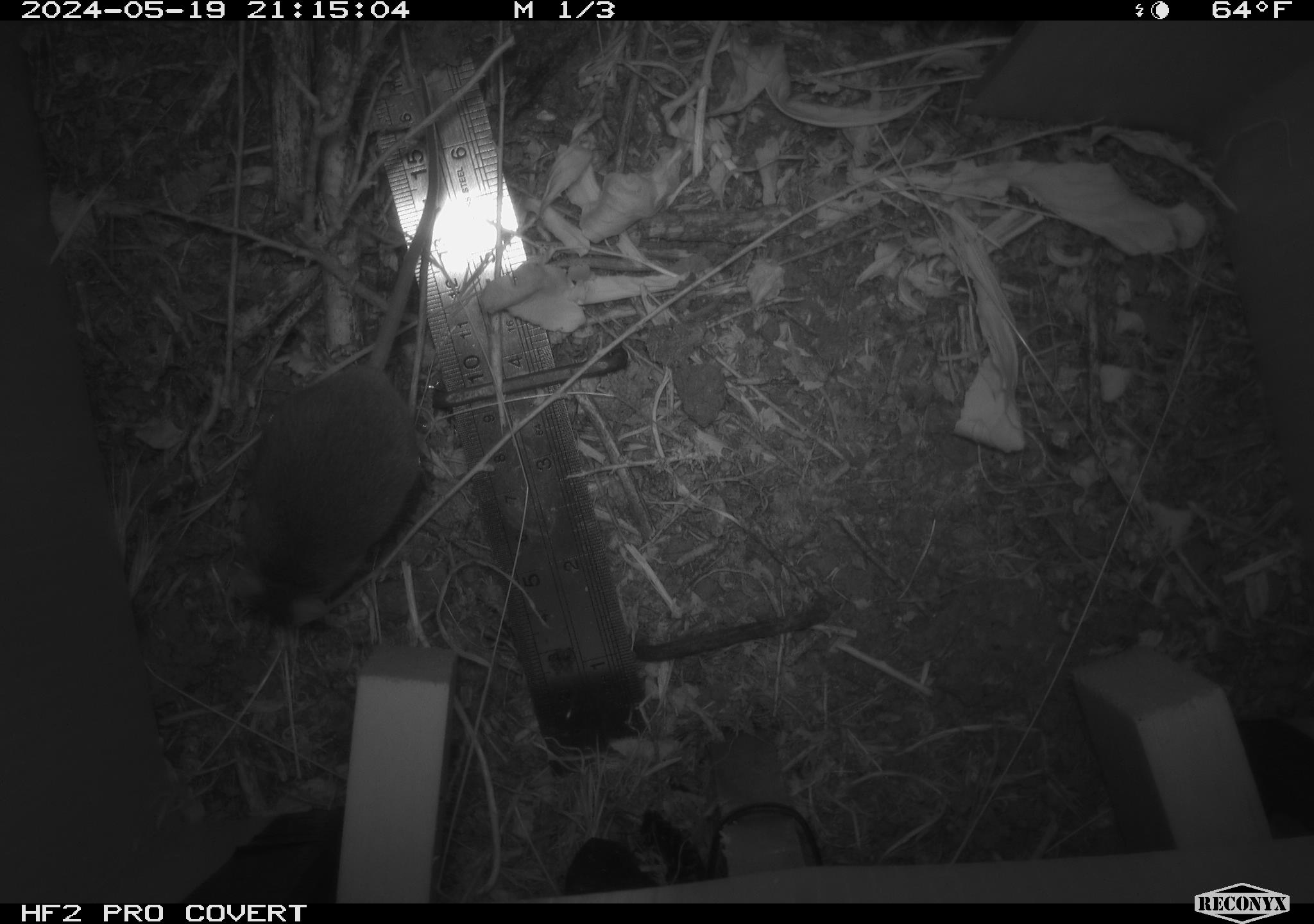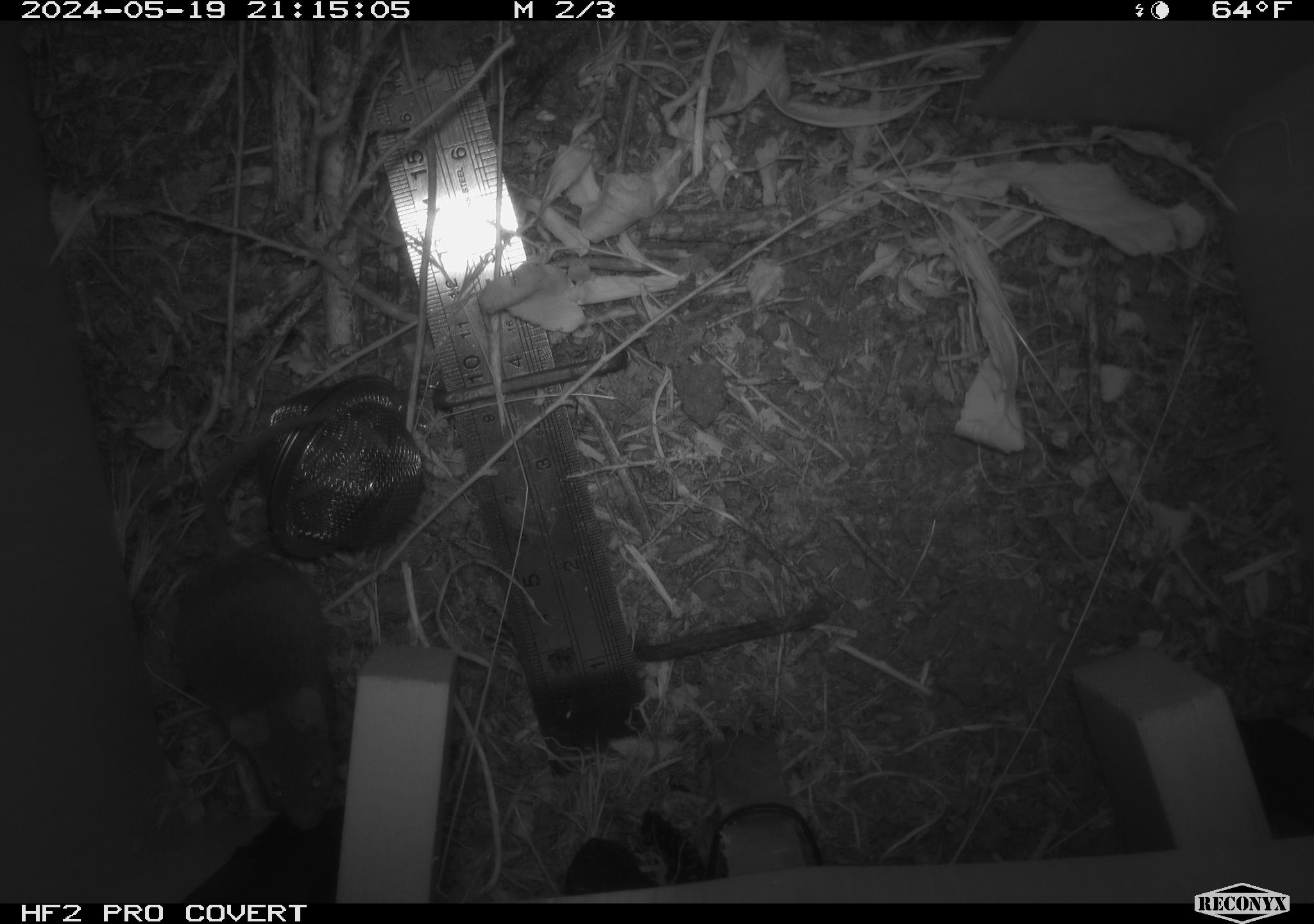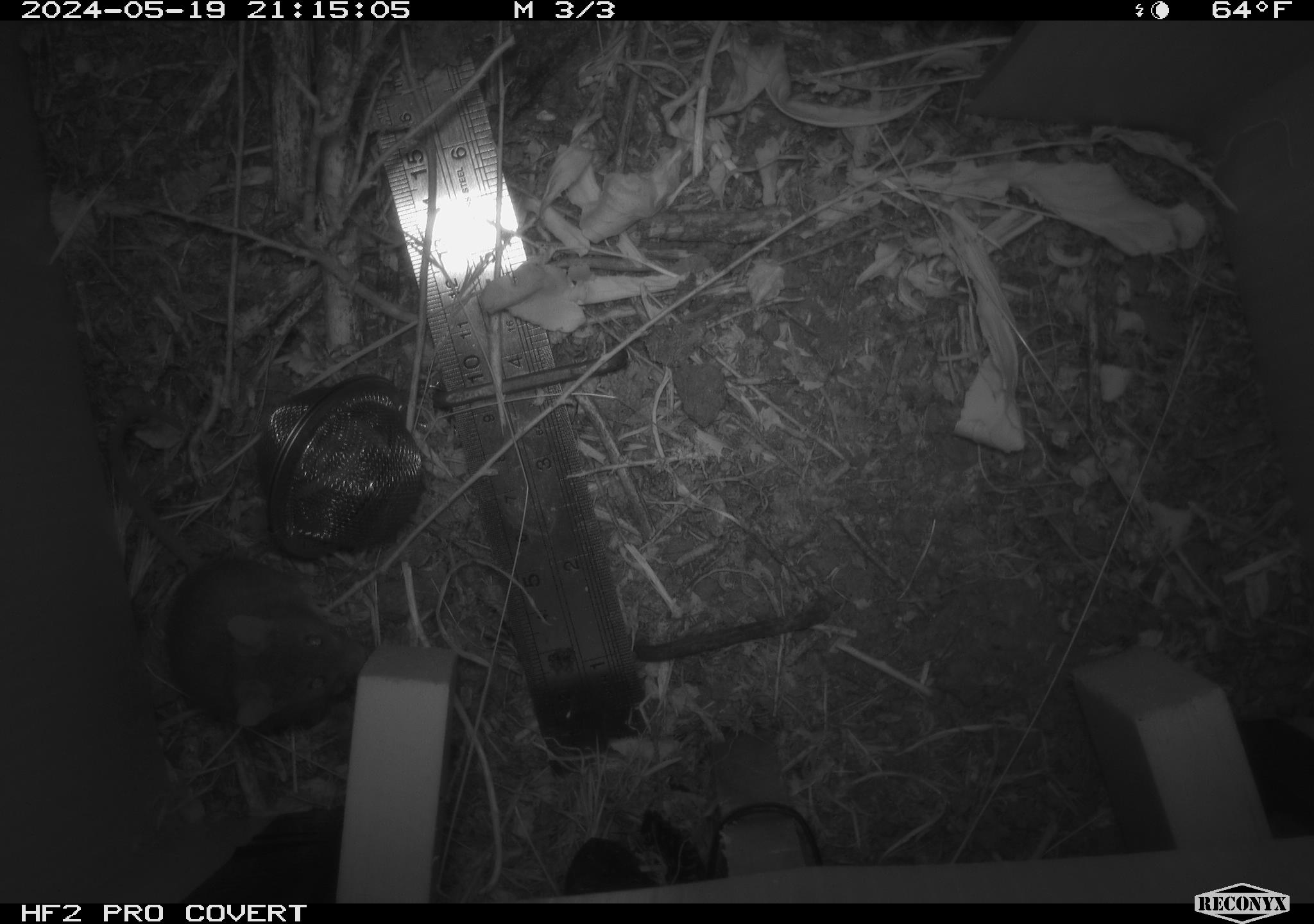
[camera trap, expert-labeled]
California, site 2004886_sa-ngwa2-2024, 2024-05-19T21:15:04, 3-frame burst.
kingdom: Animalia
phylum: Chordata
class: Mammalia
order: Rodentia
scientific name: Rodentia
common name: mouse species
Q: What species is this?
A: Mouse species (Rodentia).